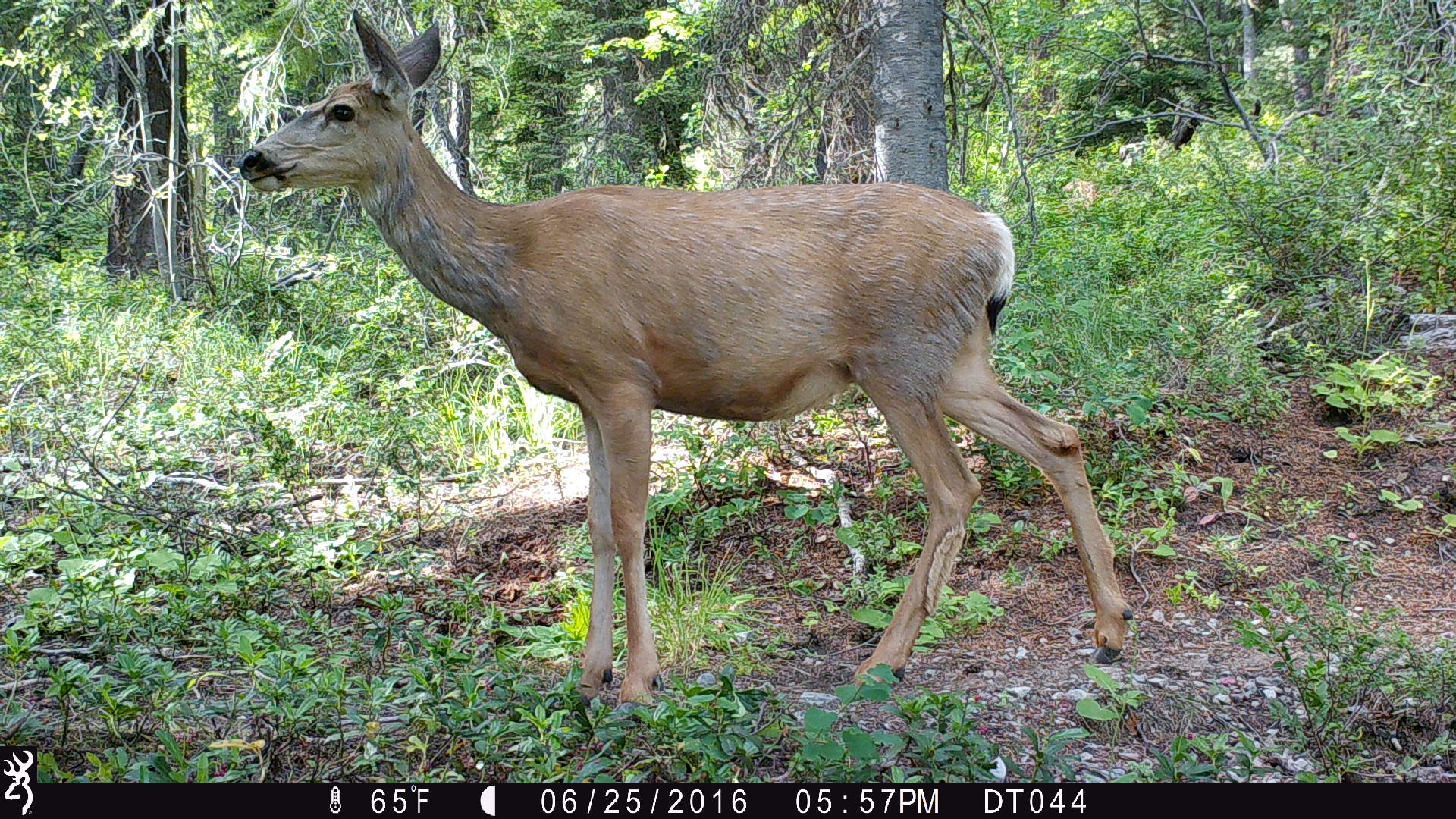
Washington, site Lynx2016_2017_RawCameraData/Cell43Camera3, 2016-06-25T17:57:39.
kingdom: Animalia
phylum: Chordata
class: Mammalia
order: Artiodactyla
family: Cervidae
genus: Odocoileus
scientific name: Odocoileus hemionus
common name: mule deer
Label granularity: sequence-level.